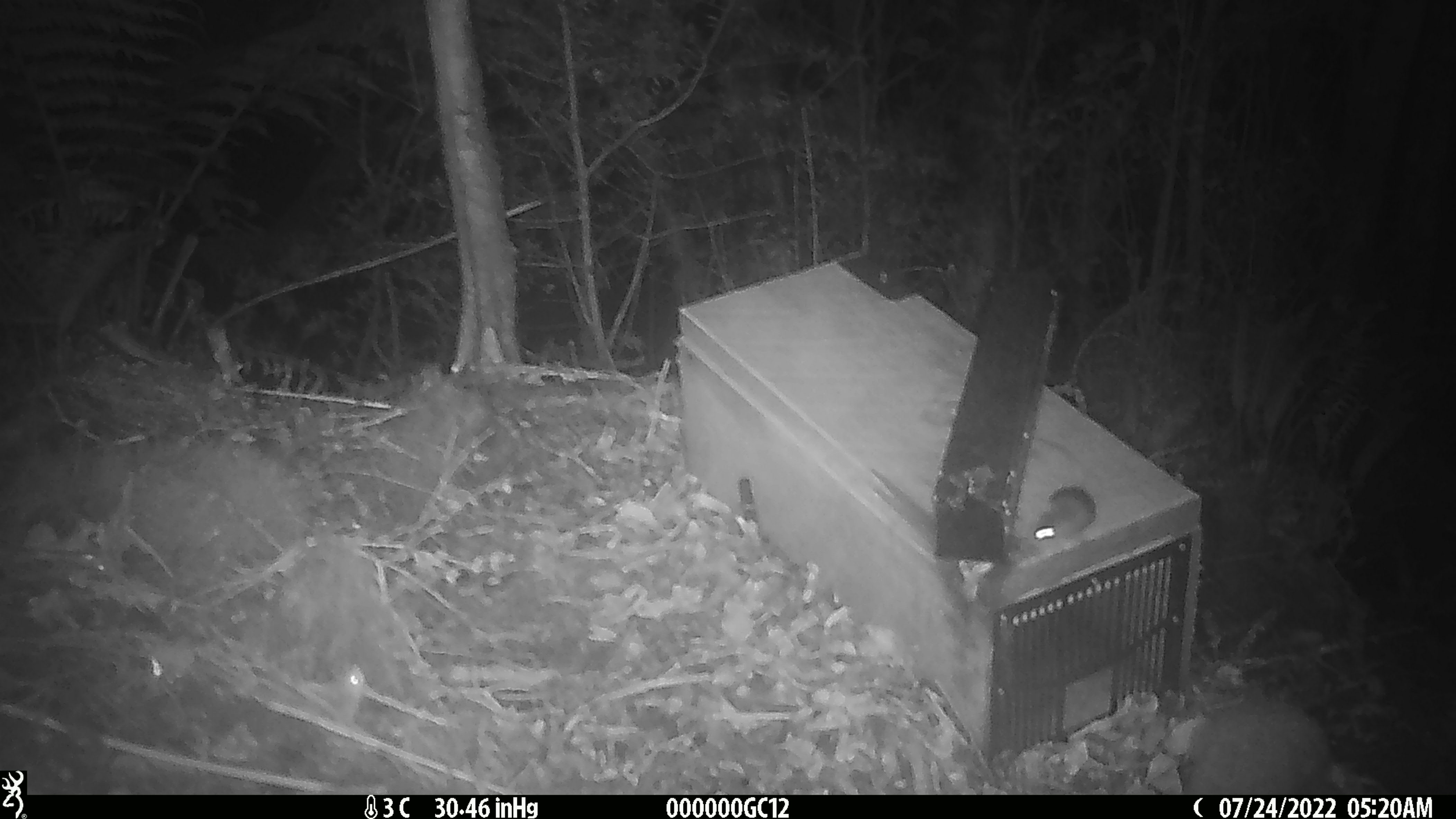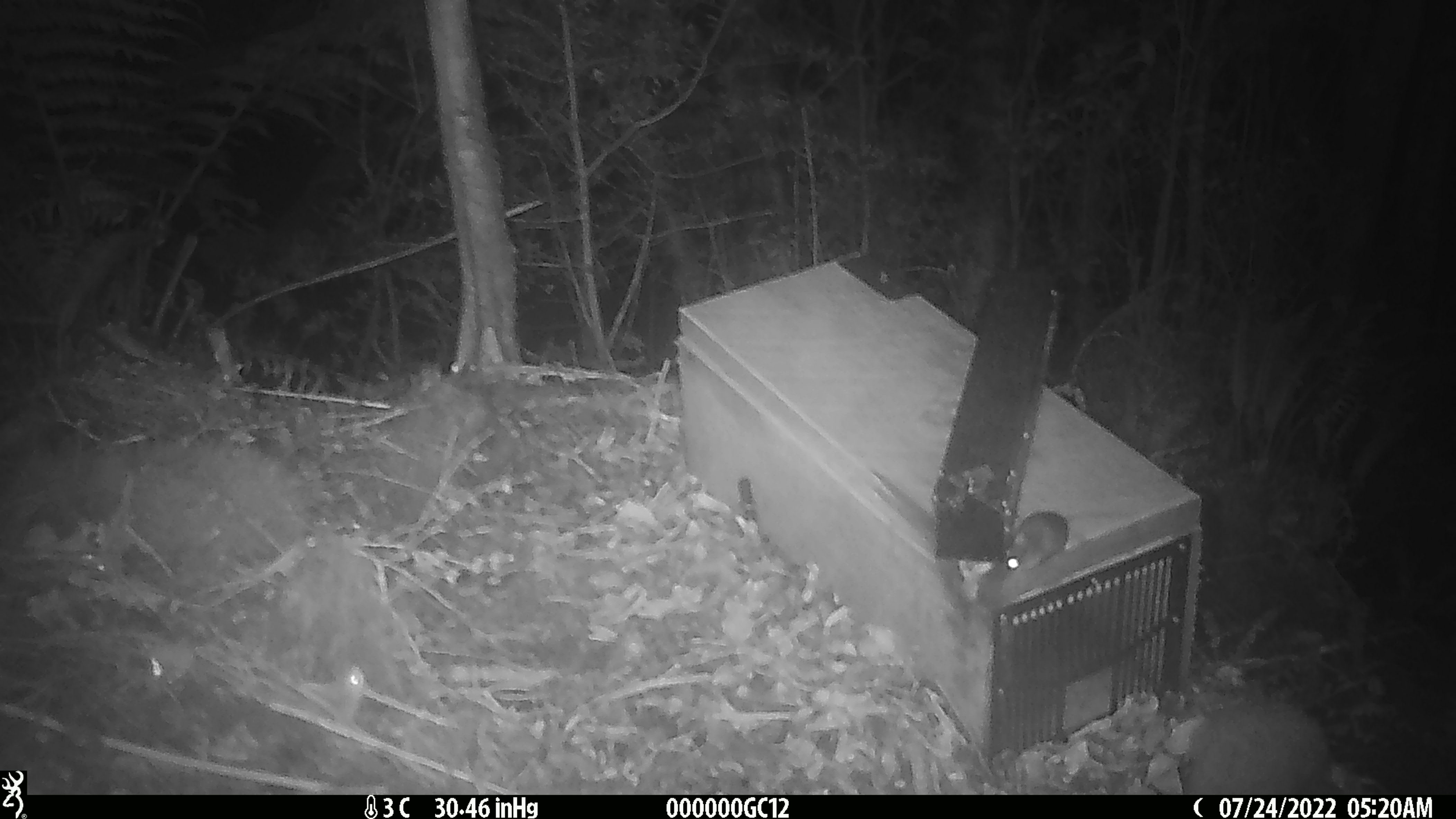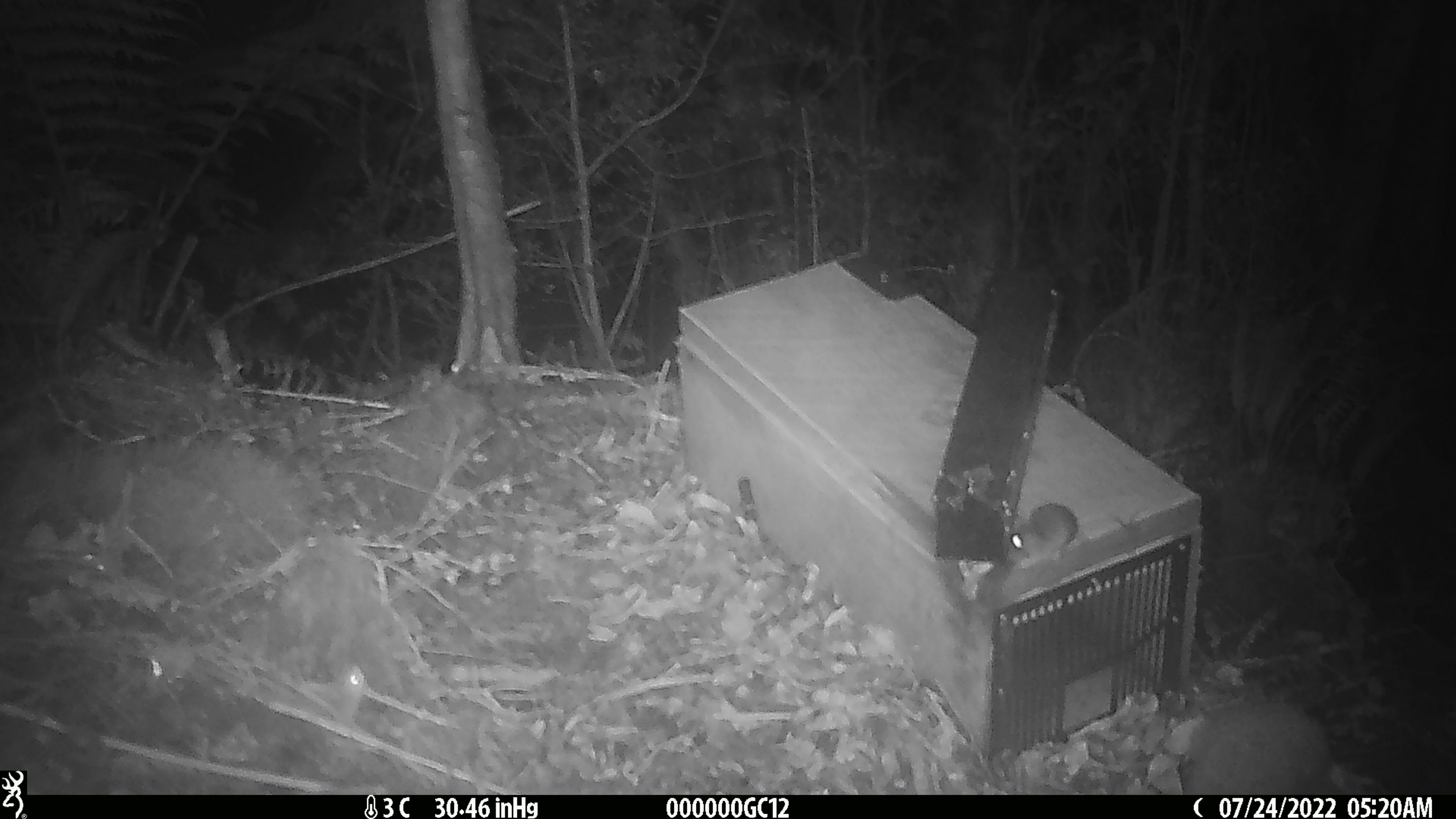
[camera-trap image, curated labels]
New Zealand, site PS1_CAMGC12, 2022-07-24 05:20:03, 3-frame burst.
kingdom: Animalia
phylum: Chordata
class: Mammalia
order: Rodentia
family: Muridae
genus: Mus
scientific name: Mus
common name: mouse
Mouse (Mus).